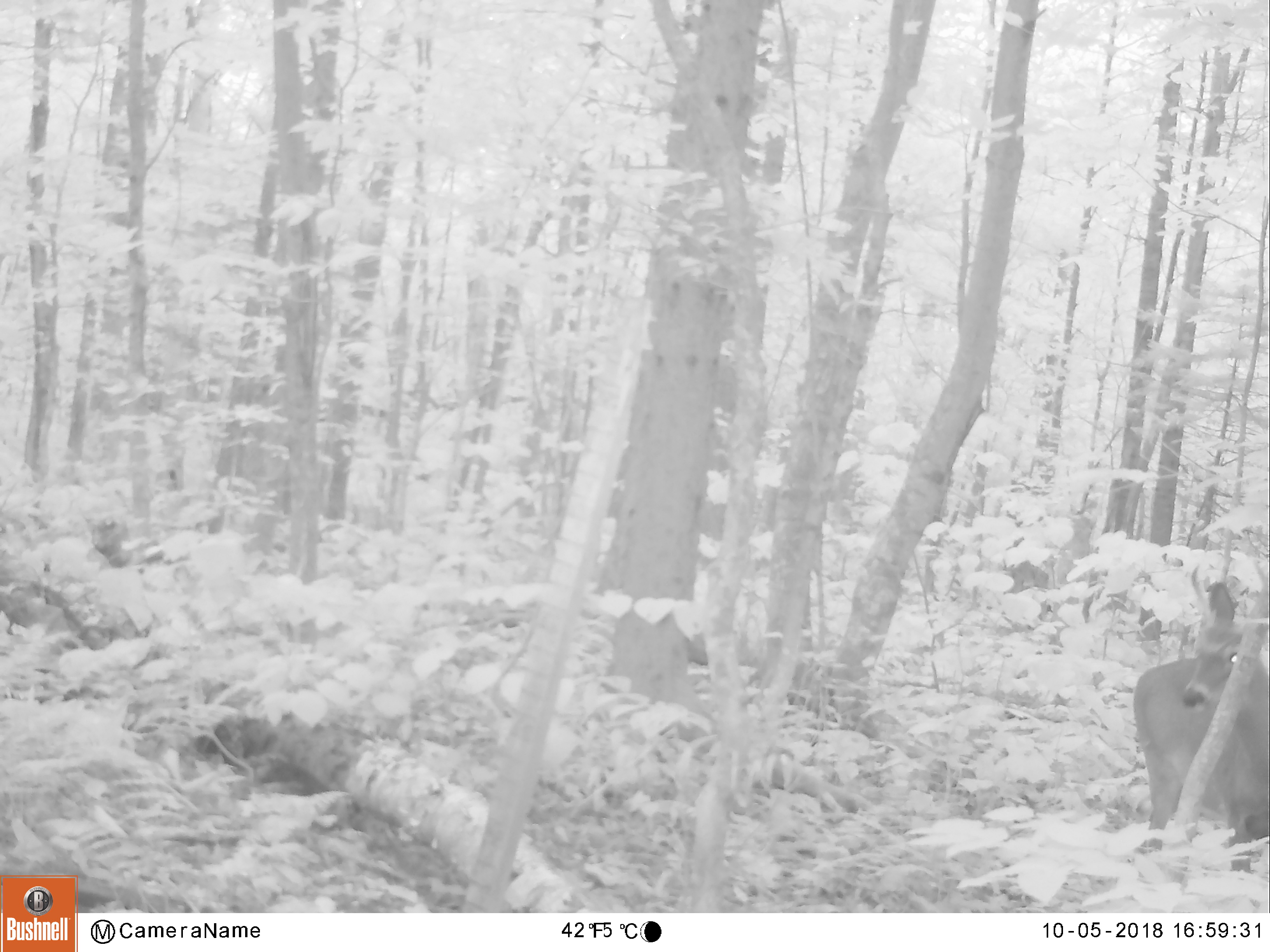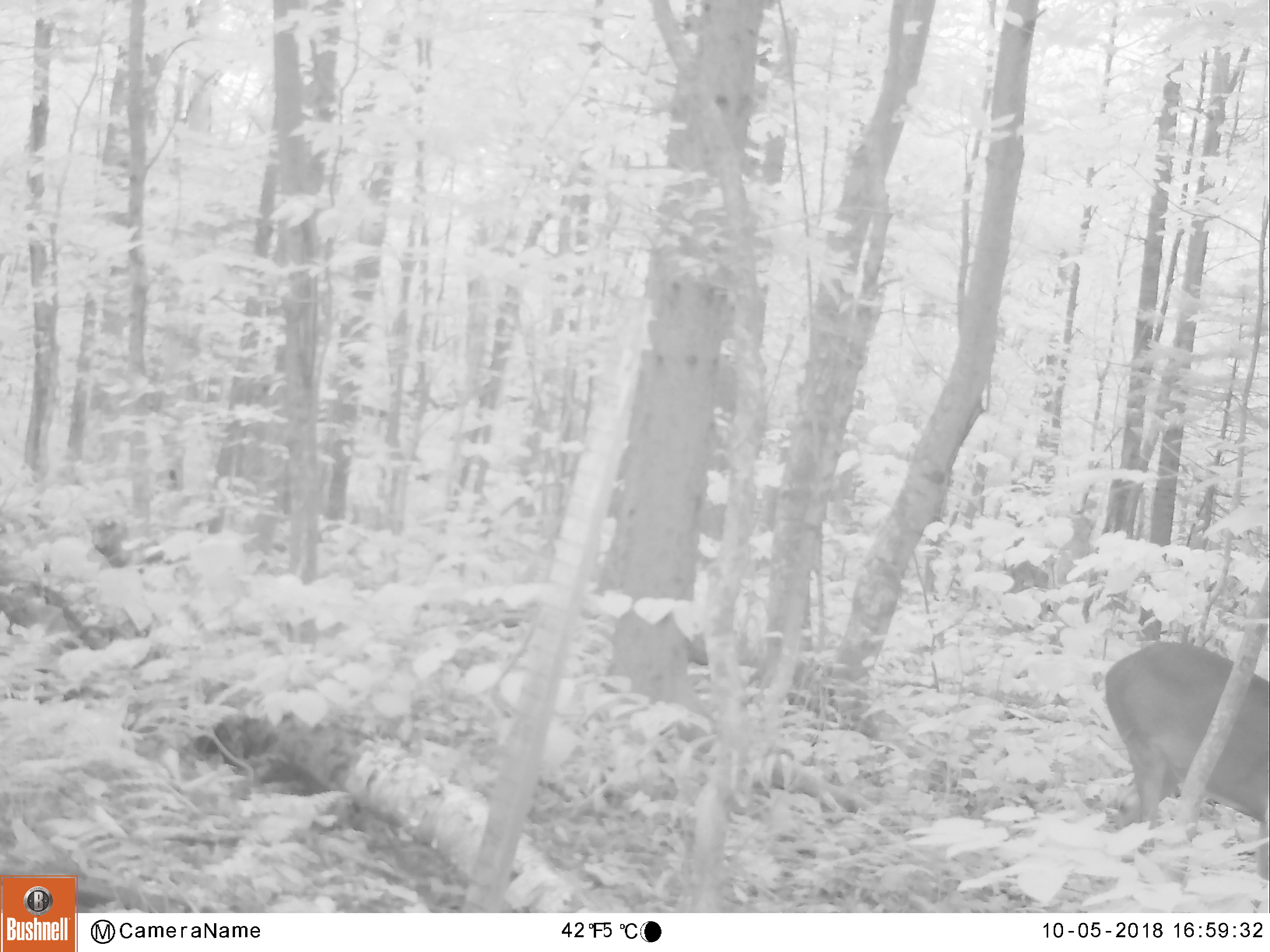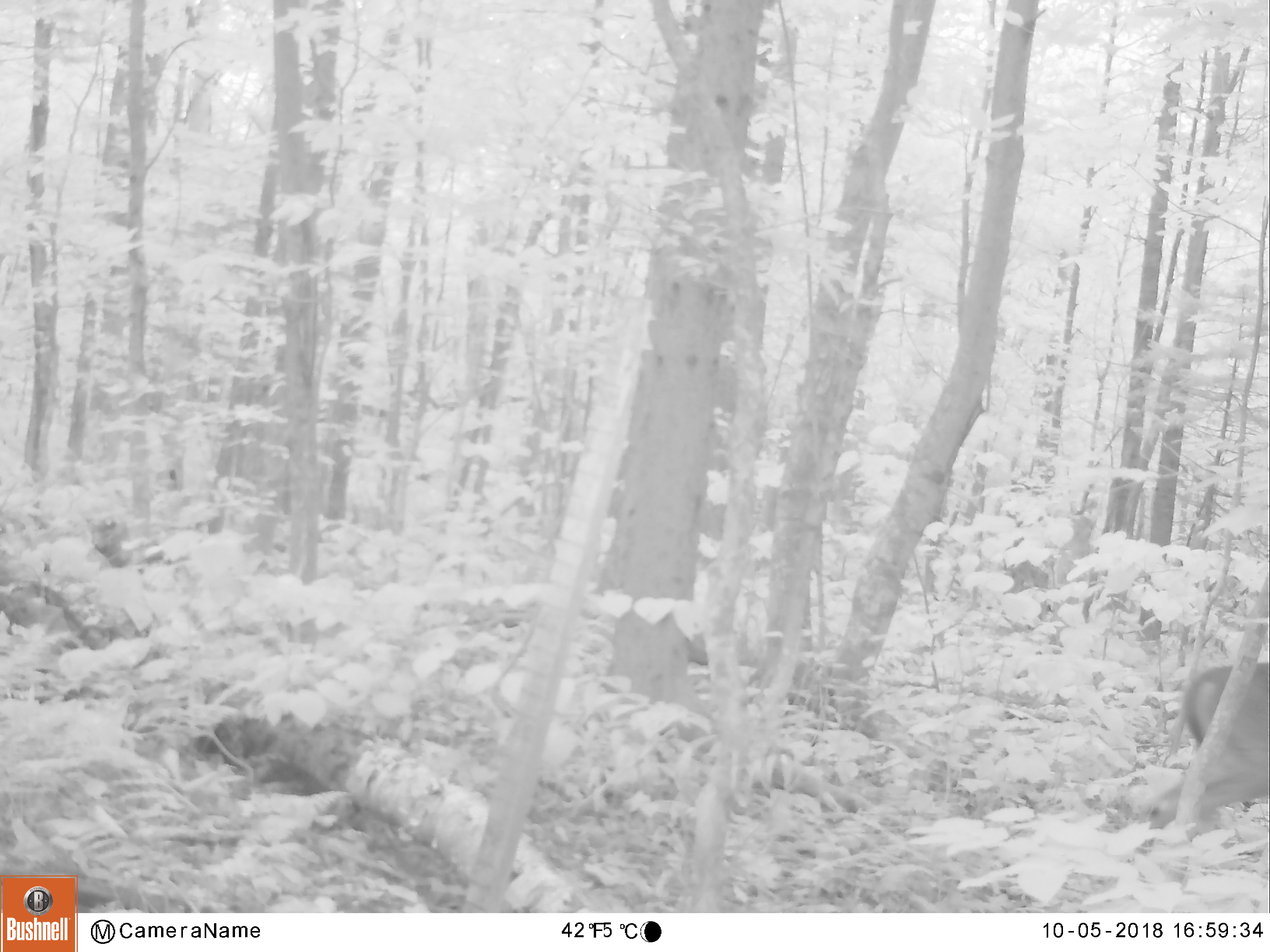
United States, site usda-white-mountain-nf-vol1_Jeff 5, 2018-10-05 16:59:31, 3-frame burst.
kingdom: Animalia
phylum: Chordata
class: Mammalia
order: Artiodactyla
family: Cervidae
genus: Odocoileus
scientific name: Odocoileus virginianus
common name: white-tailed deer